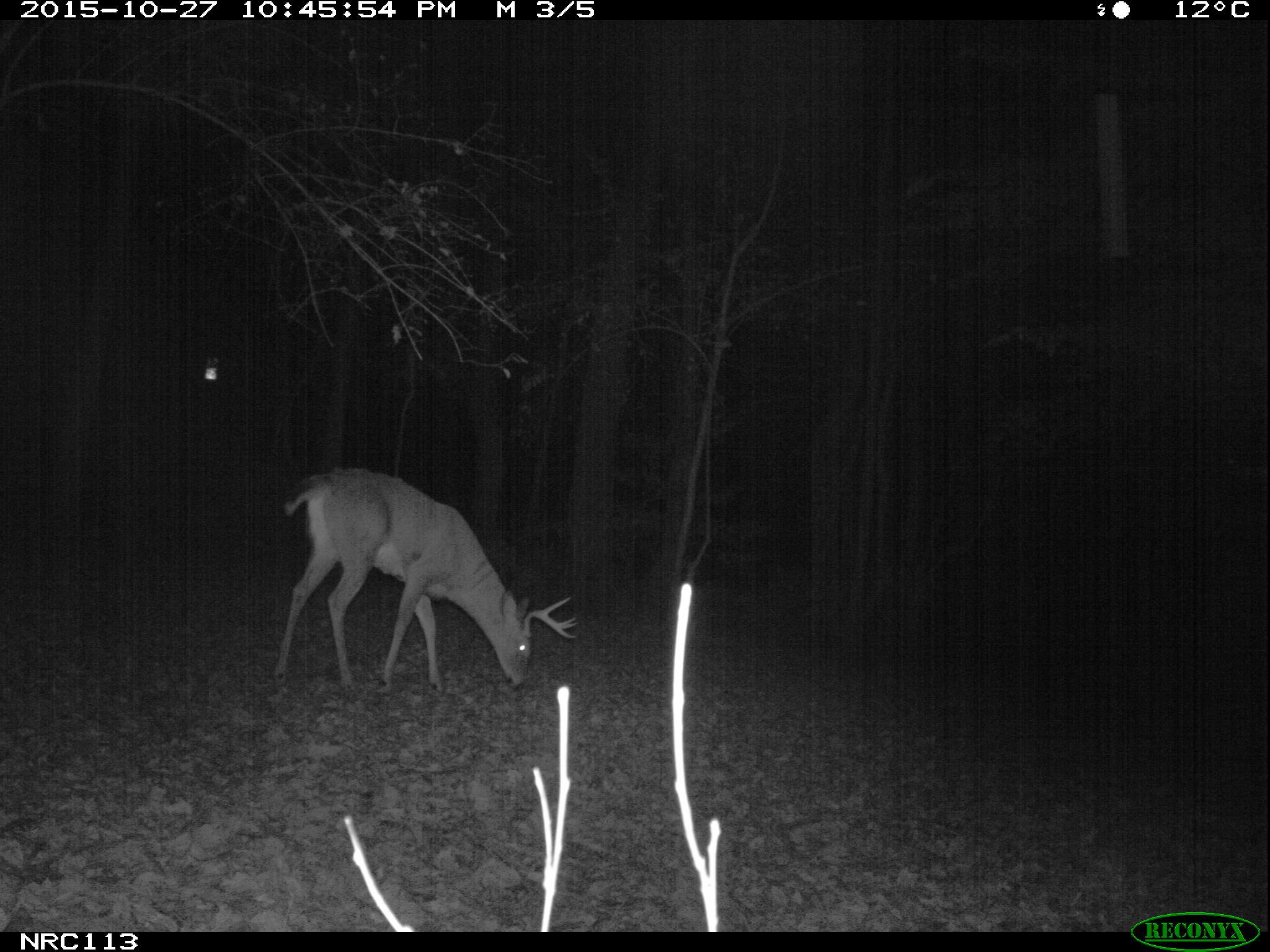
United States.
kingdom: Animalia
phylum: Chordata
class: Mammalia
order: Artiodactyla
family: Cervidae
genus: Odocoileus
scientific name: Odocoileus virginianus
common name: white-tailed deer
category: White Tailed Deer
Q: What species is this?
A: White Tailed Deer (white-tailed deer) (Odocoileus virginianus).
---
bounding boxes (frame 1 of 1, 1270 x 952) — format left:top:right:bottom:
White Tailed Deer: 266:455:583:695